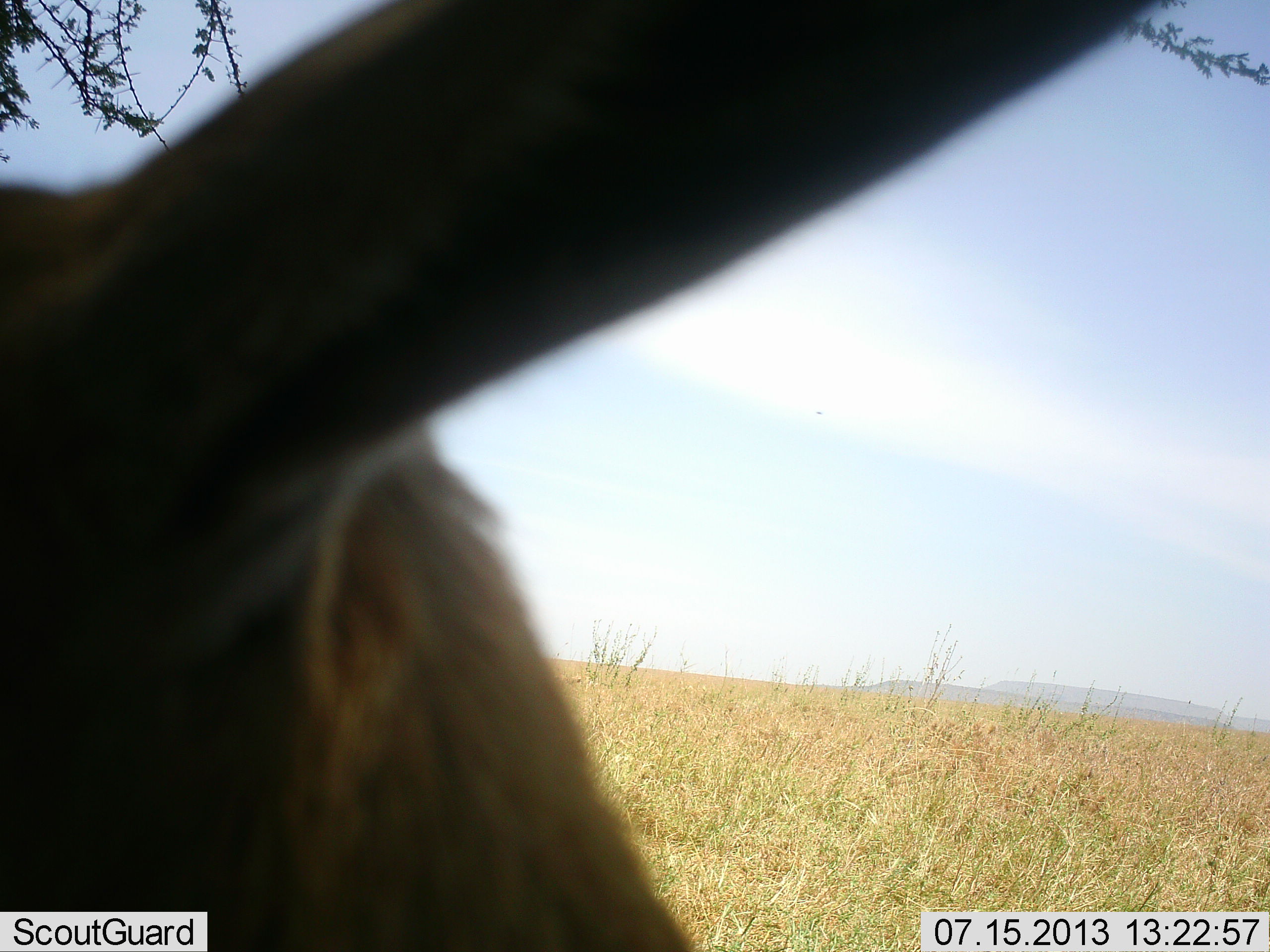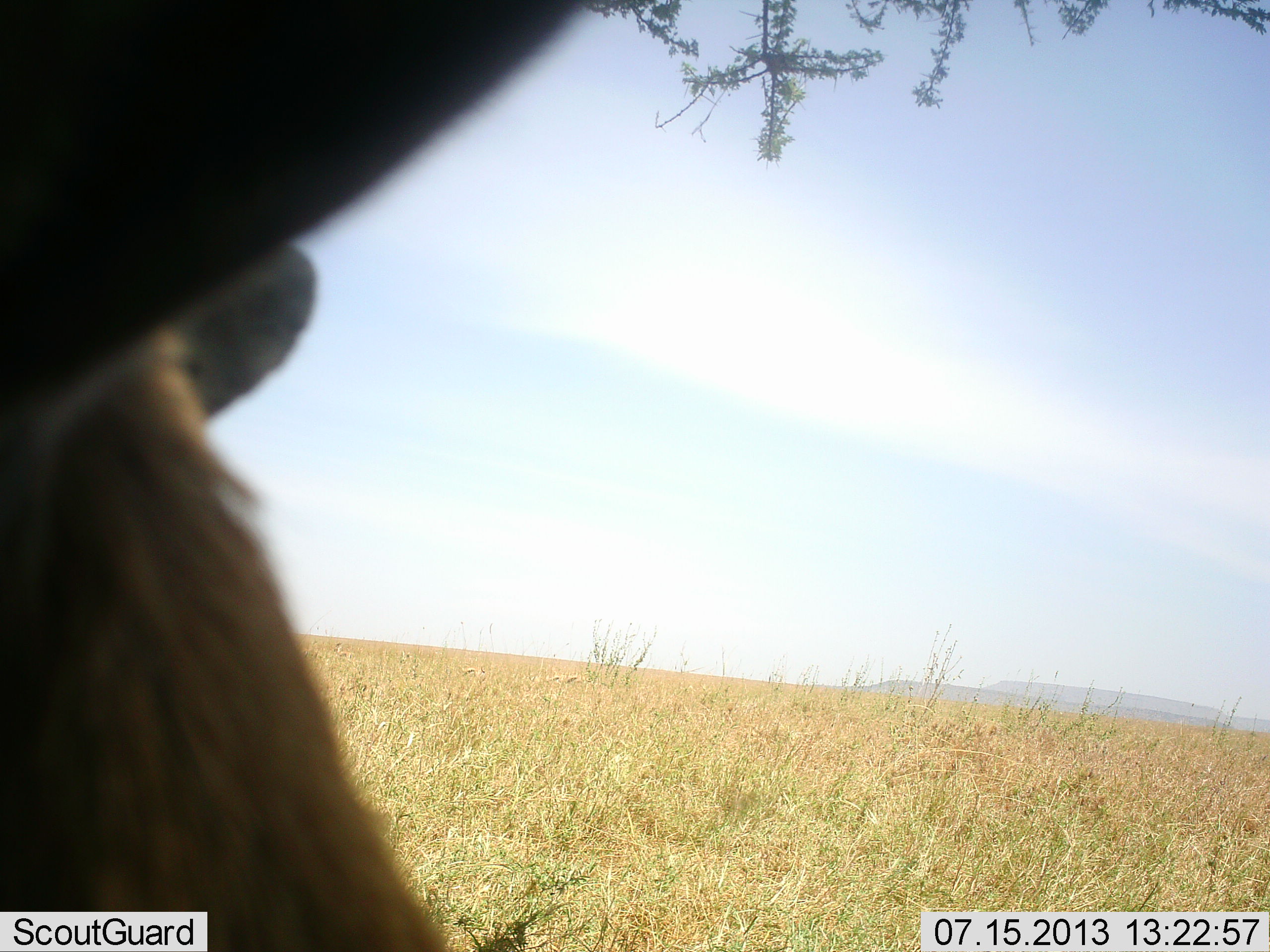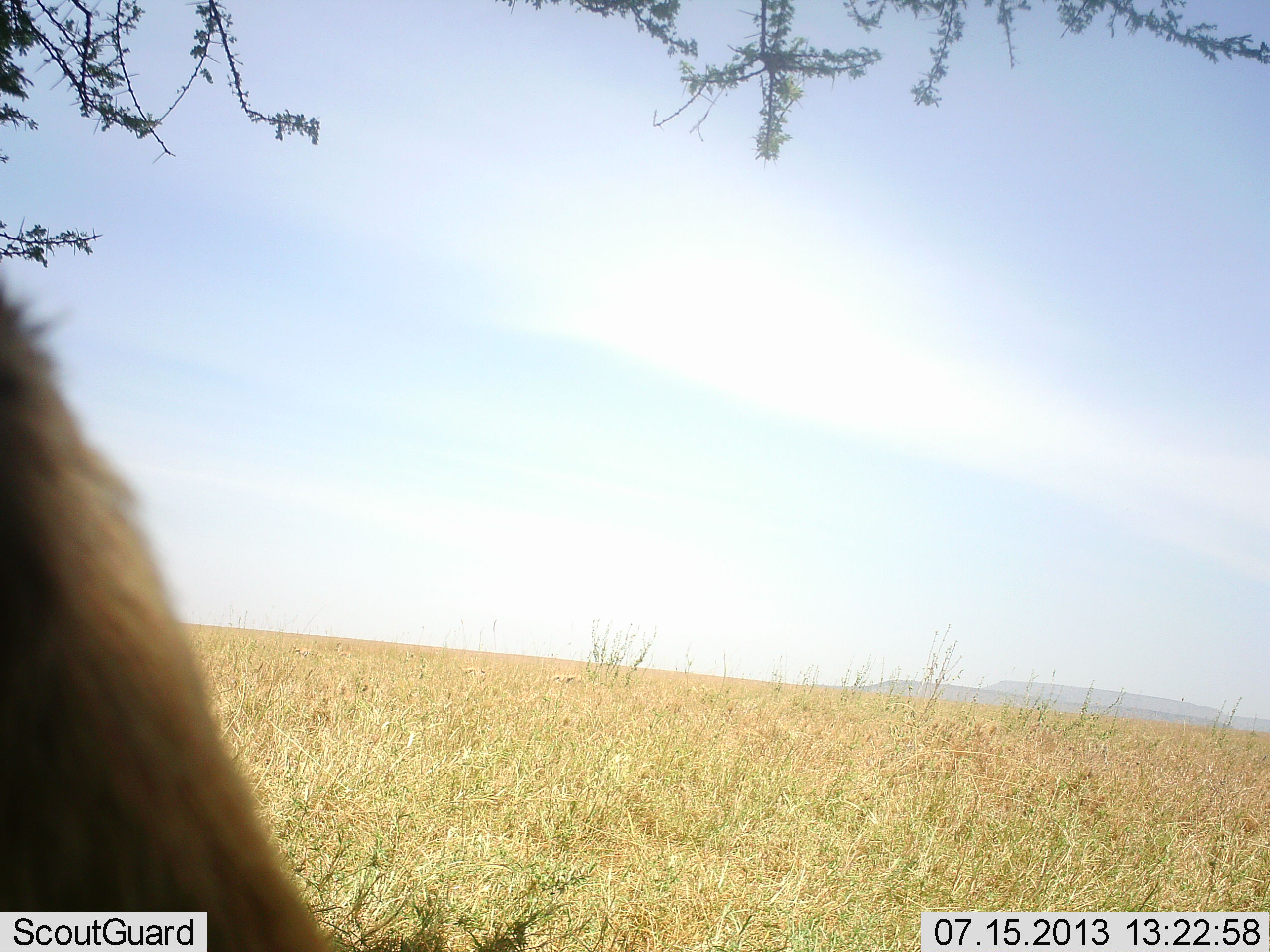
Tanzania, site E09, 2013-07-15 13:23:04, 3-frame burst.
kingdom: Animalia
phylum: Chordata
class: Mammalia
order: Artiodactyla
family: Bovidae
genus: Eudorcas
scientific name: Eudorcas thomsonii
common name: thomson's gazelle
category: gazellethomsons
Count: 1.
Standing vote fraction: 75%.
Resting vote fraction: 0%.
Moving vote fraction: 50%.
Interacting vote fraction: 0%.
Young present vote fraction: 0%.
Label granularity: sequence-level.